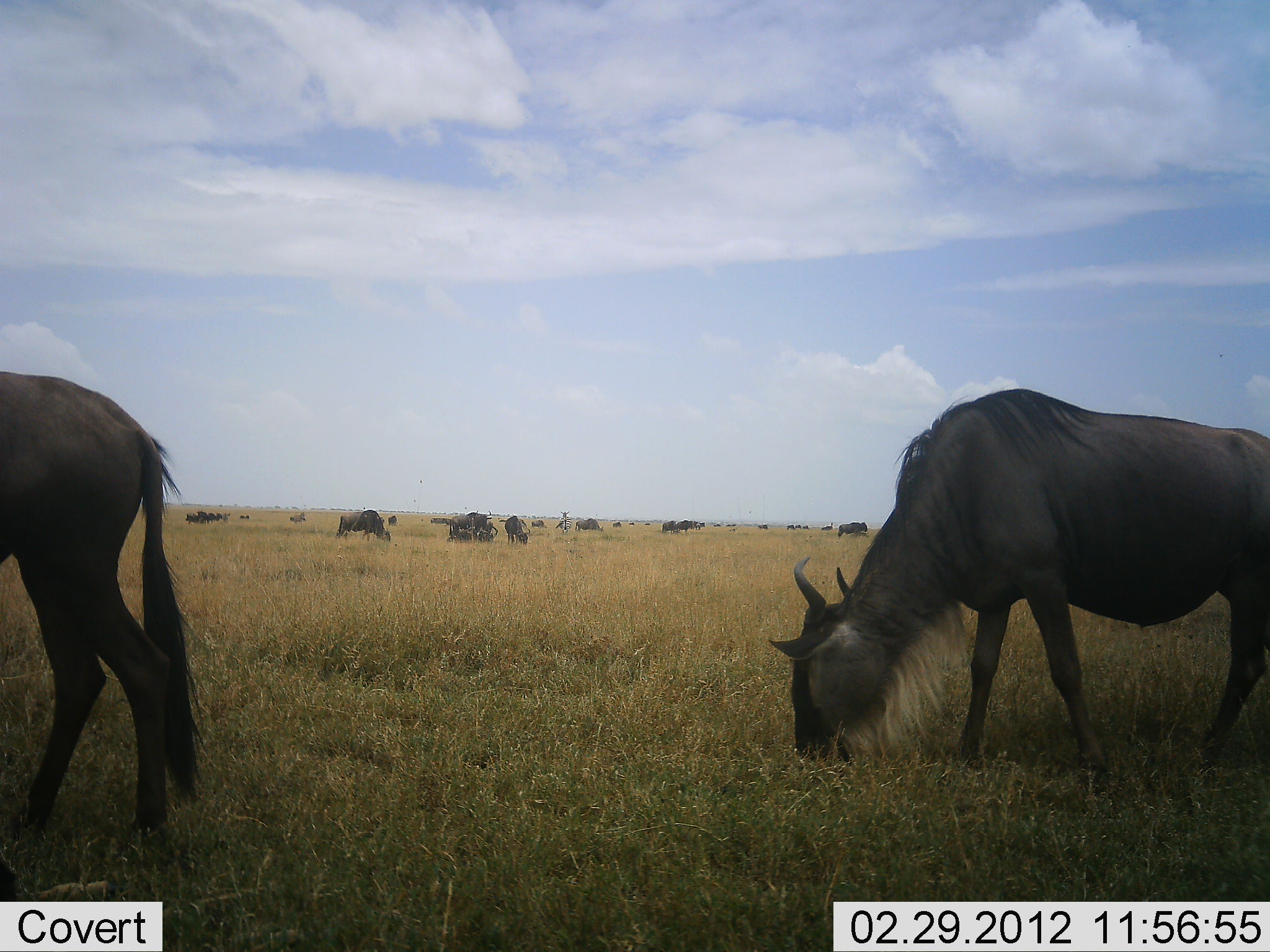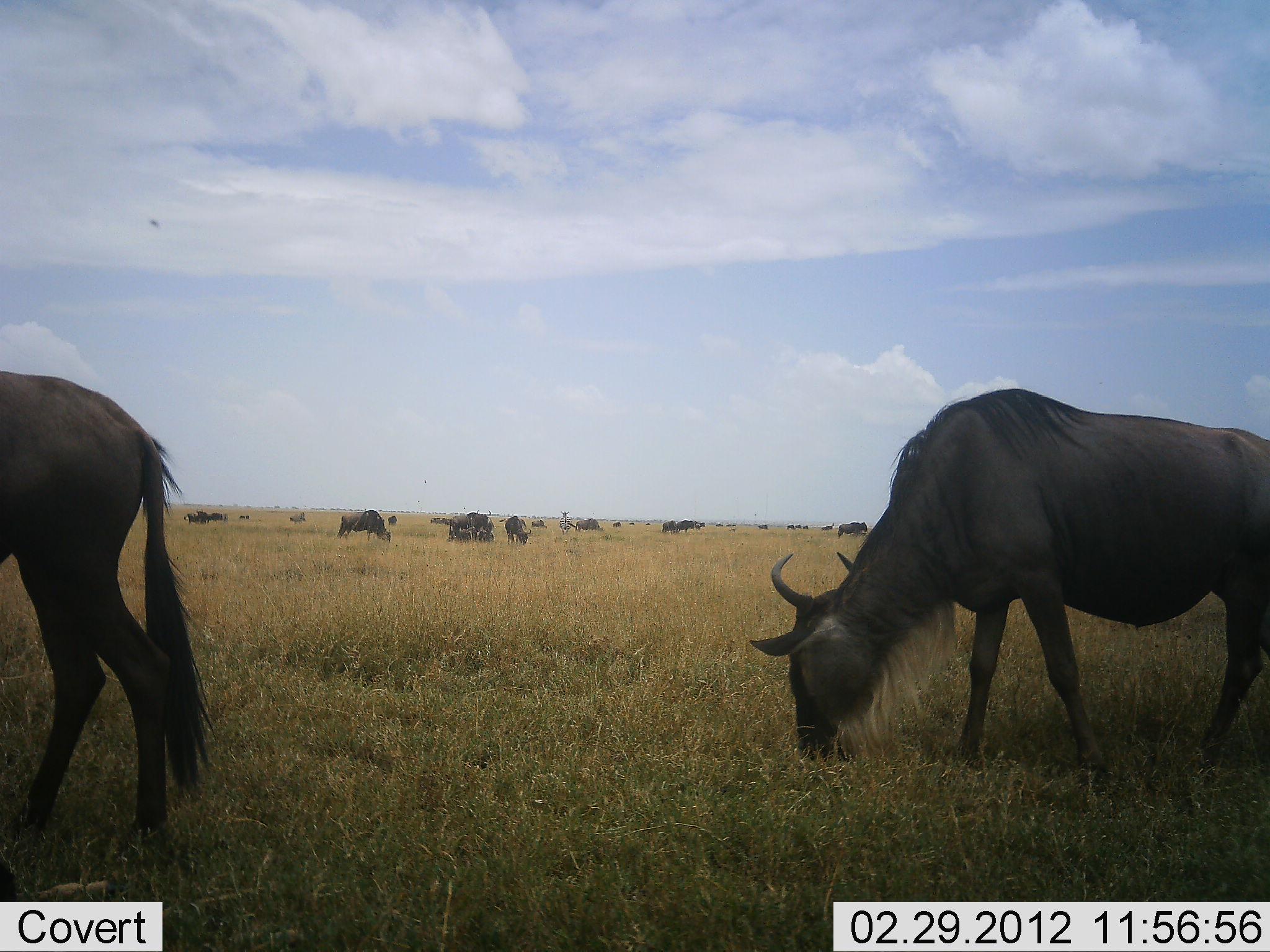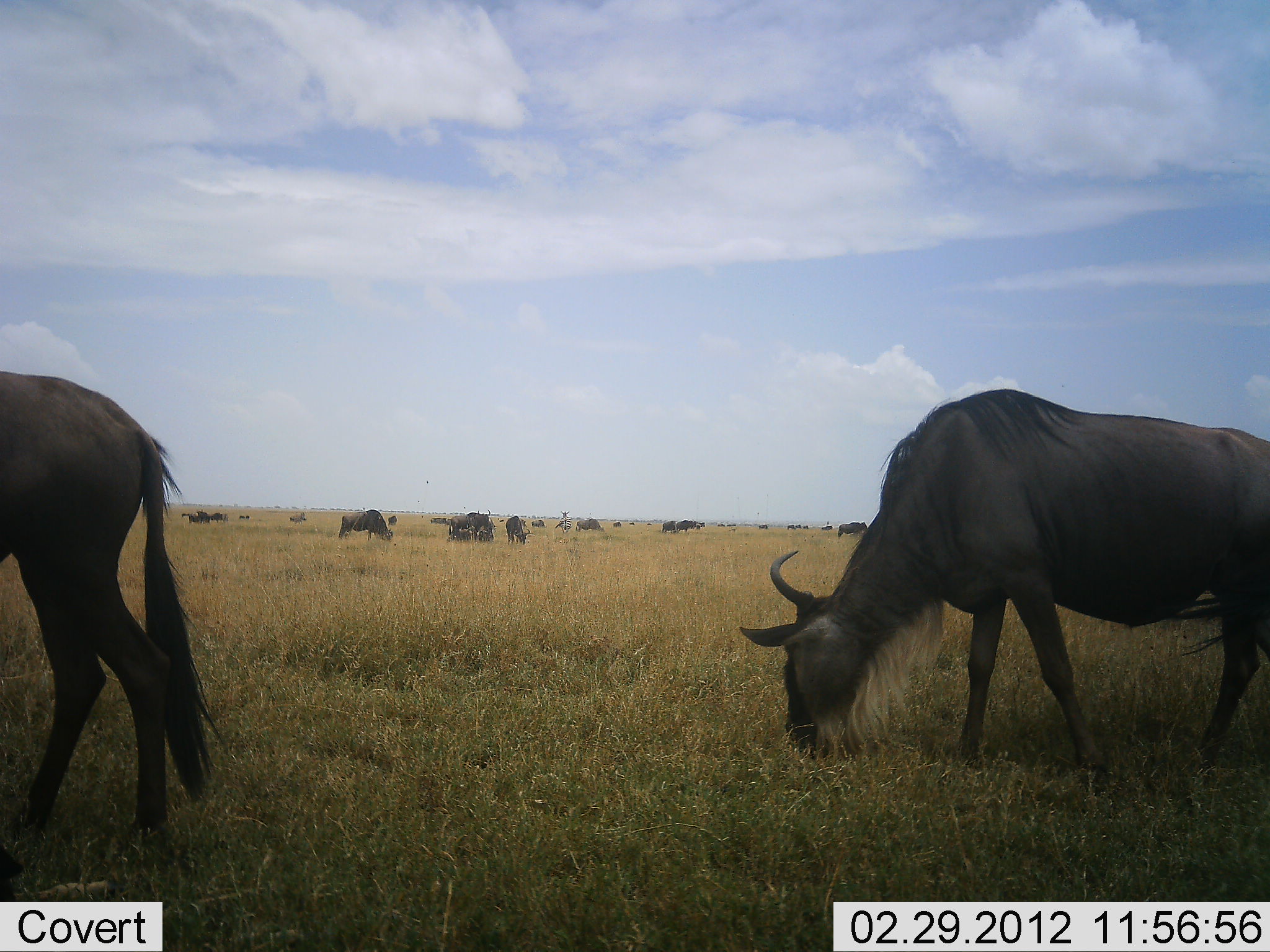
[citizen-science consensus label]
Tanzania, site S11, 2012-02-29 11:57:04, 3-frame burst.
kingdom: Animalia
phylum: Chordata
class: Mammalia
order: Artiodactyla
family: Bovidae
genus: Connochaetes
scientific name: Connochaetes taurinus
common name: blue wildebeest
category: wildebeest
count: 11-50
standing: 32%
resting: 8%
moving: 8%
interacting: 4%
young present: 0%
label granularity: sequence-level